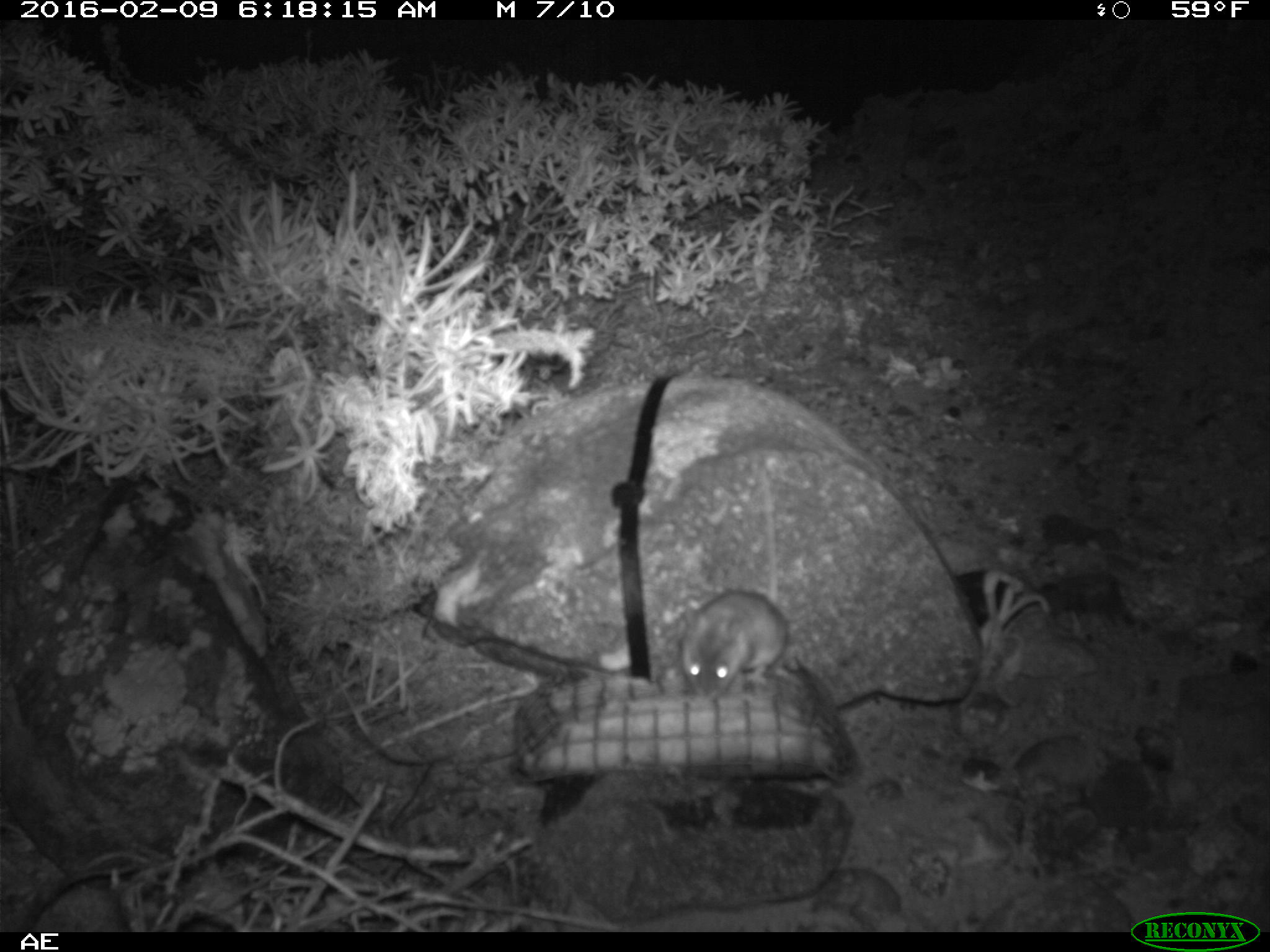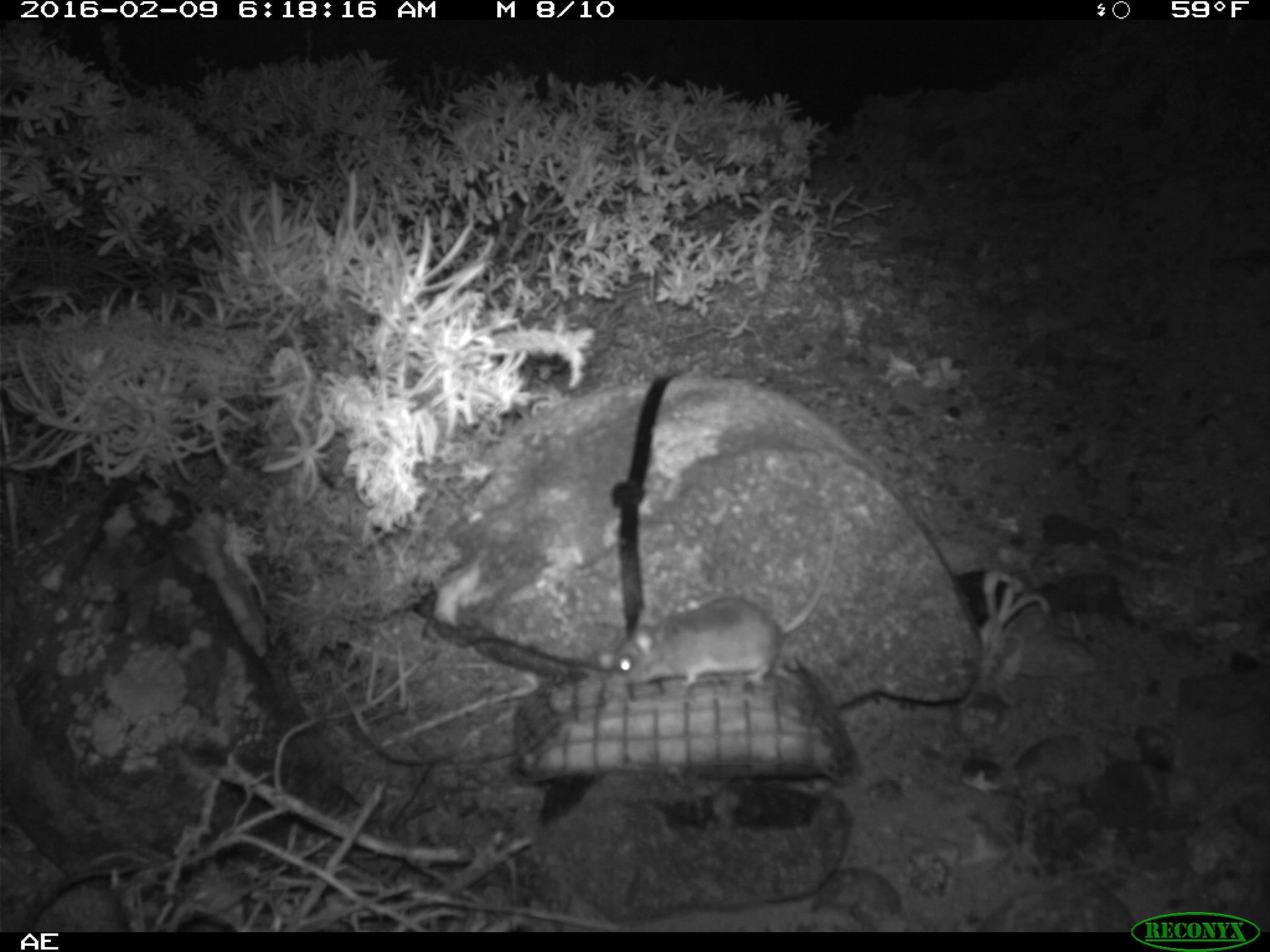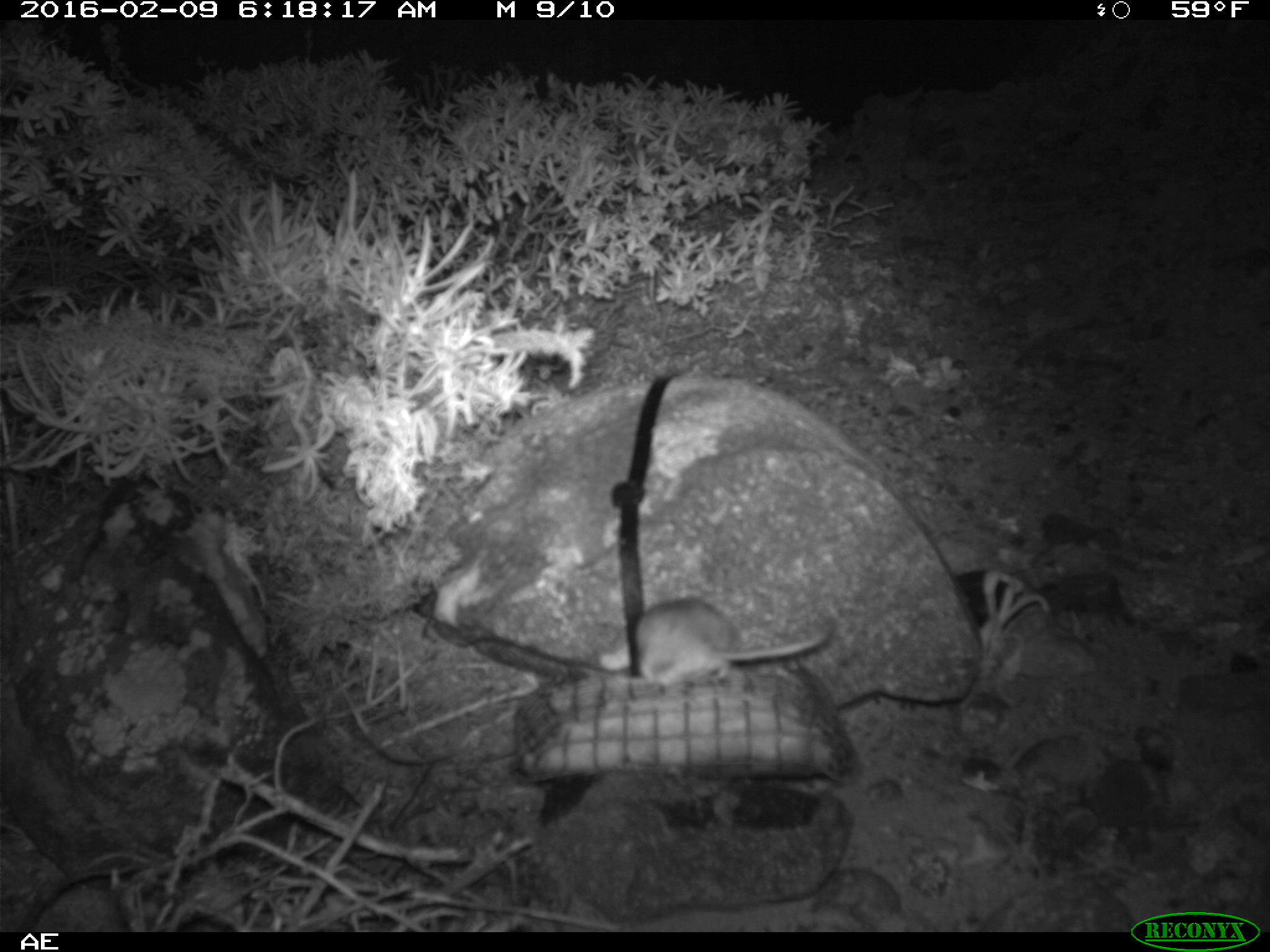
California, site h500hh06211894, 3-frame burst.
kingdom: Animalia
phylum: Chordata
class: Mammalia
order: Rodentia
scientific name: Rodentia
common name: rodent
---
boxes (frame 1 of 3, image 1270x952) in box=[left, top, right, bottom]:
rodent: box=[680, 468, 790, 701]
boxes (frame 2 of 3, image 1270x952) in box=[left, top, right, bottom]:
rodent: box=[608, 505, 844, 694]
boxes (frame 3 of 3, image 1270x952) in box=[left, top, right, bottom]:
rodent: box=[600, 596, 835, 690]